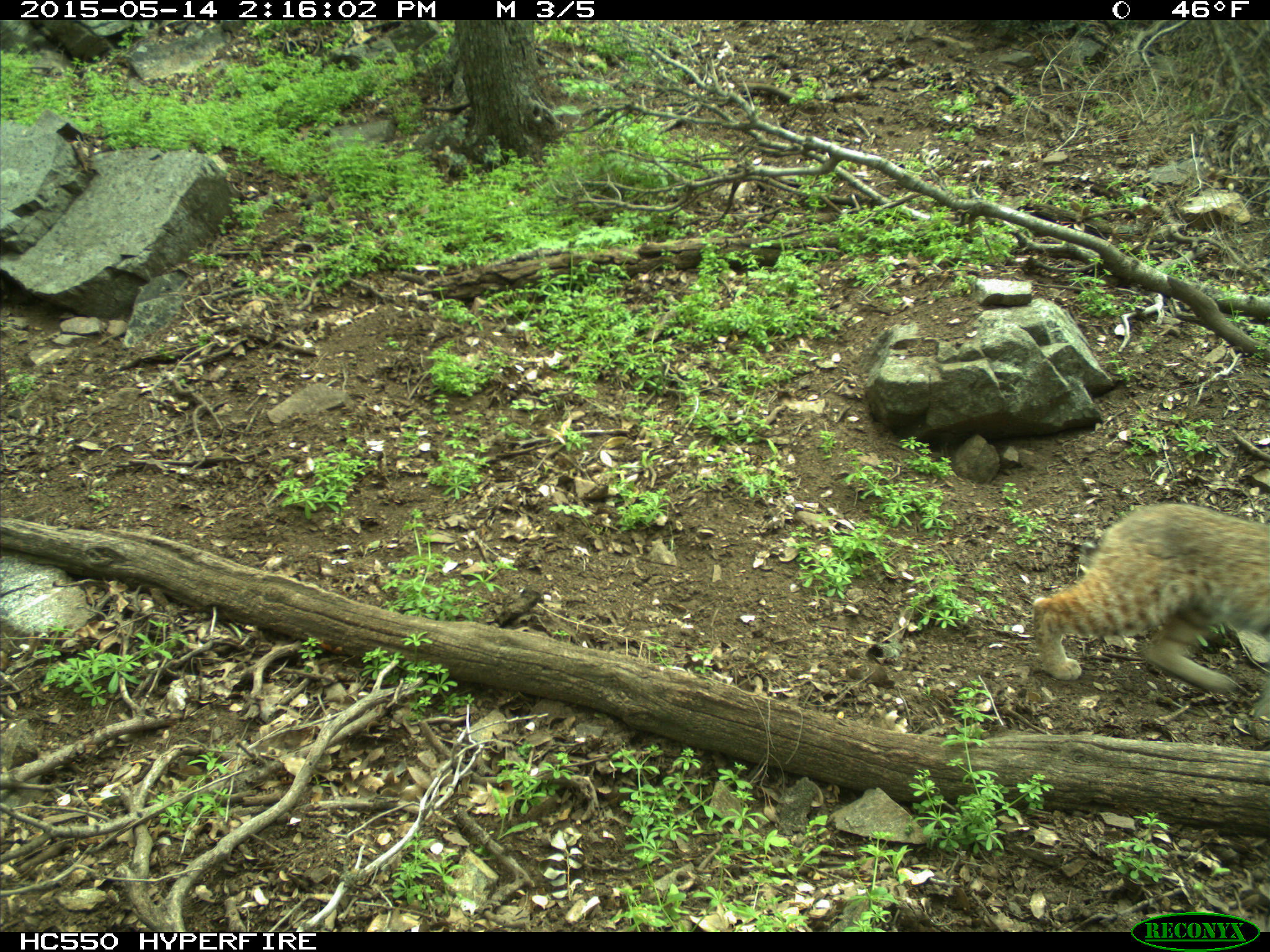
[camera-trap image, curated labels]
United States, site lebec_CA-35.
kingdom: Animalia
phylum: Chordata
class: Mammalia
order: Carnivora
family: Felidae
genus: Lynx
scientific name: Lynx rufus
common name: bobcat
Lynx rufus (bobcat).